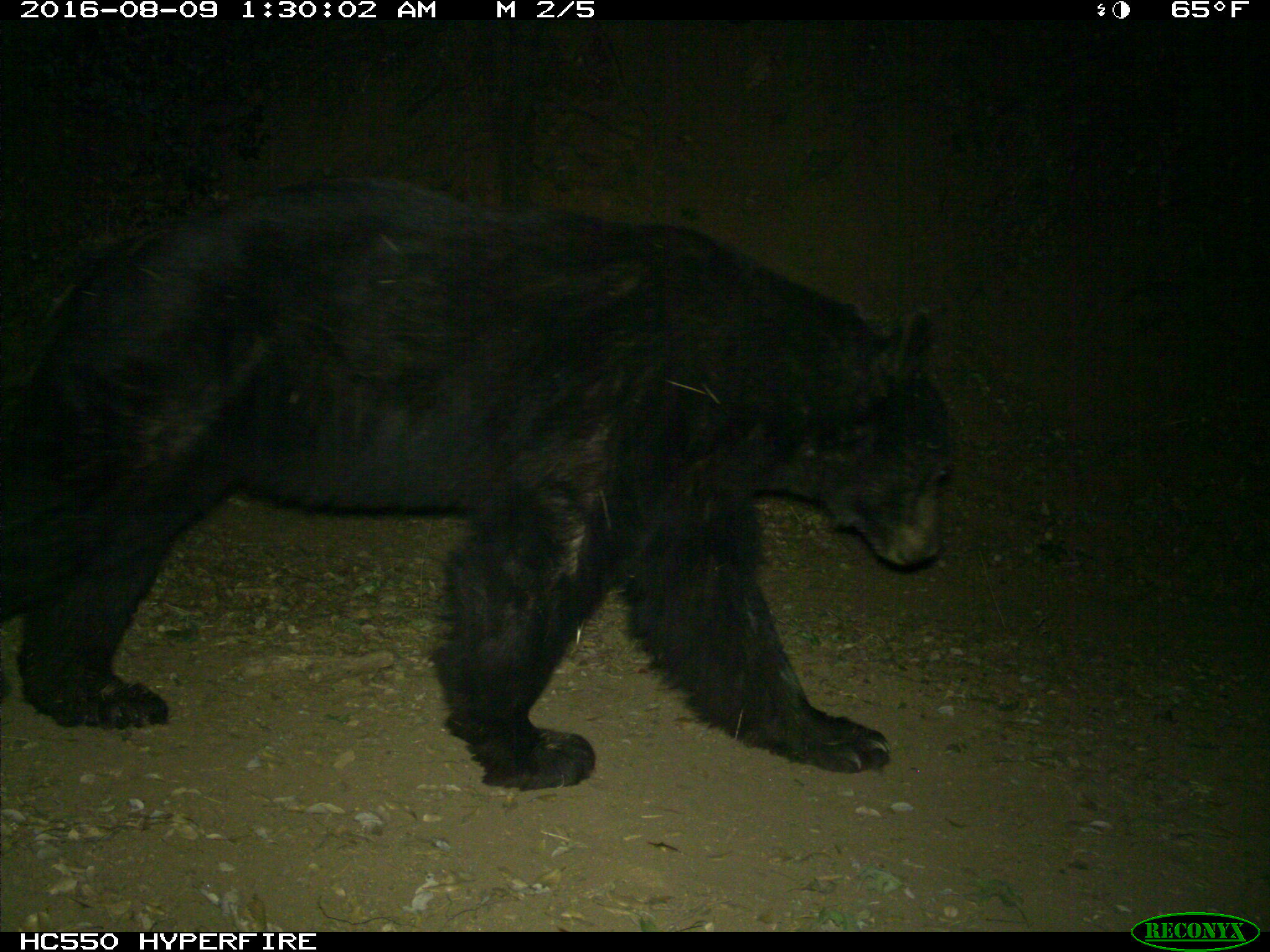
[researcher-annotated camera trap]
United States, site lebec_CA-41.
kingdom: Animalia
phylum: Chordata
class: Mammalia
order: Carnivora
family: Ursidae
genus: Ursus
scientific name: Ursus americanus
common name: american black bear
Ursus americanus (american black bear).